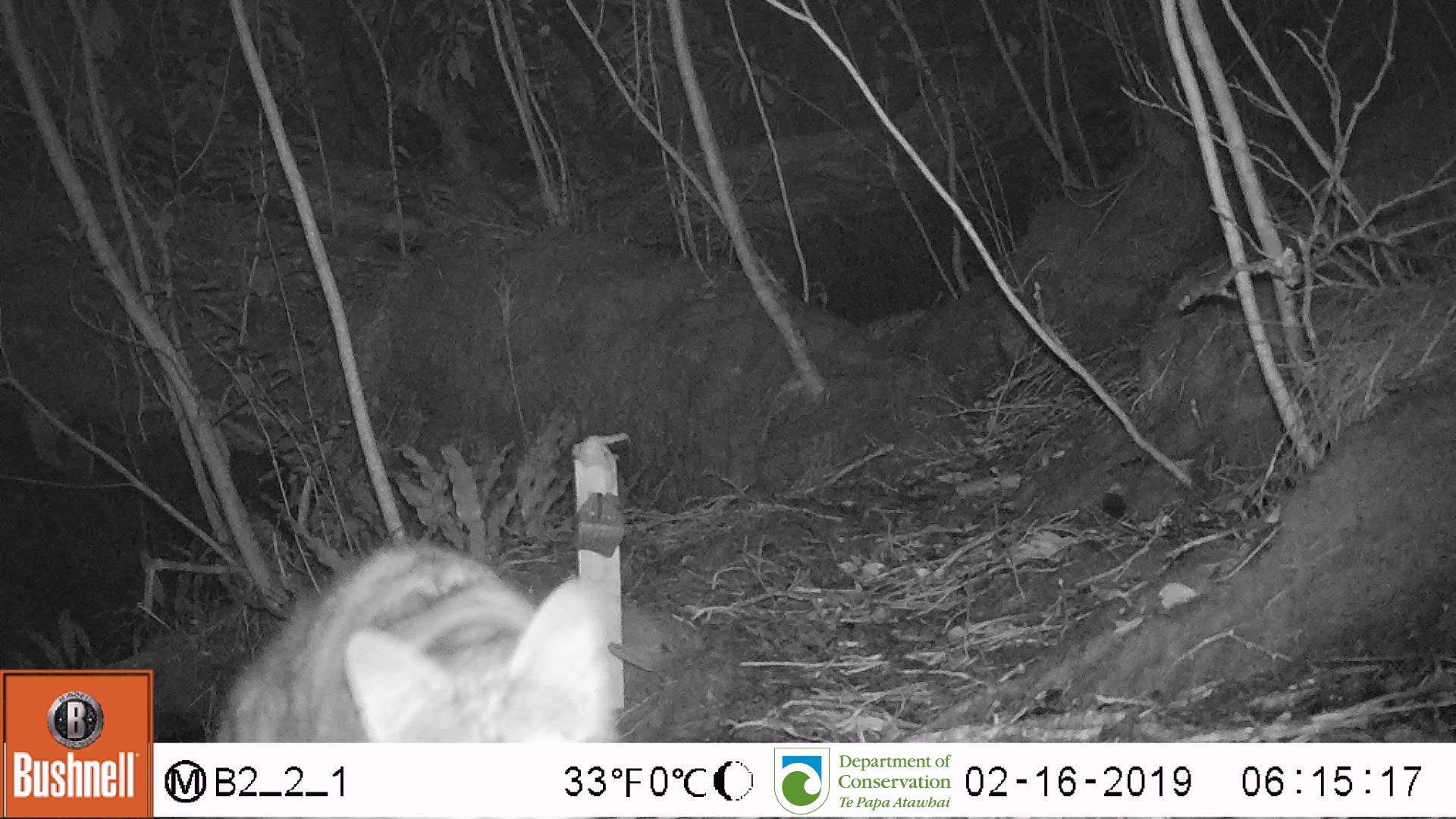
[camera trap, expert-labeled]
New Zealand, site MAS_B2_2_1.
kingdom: Animalia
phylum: Chordata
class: Mammalia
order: Carnivora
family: Felidae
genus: Felis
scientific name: Felis catus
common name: domestic cat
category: cat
Cat (domestic cat) (Felis catus).